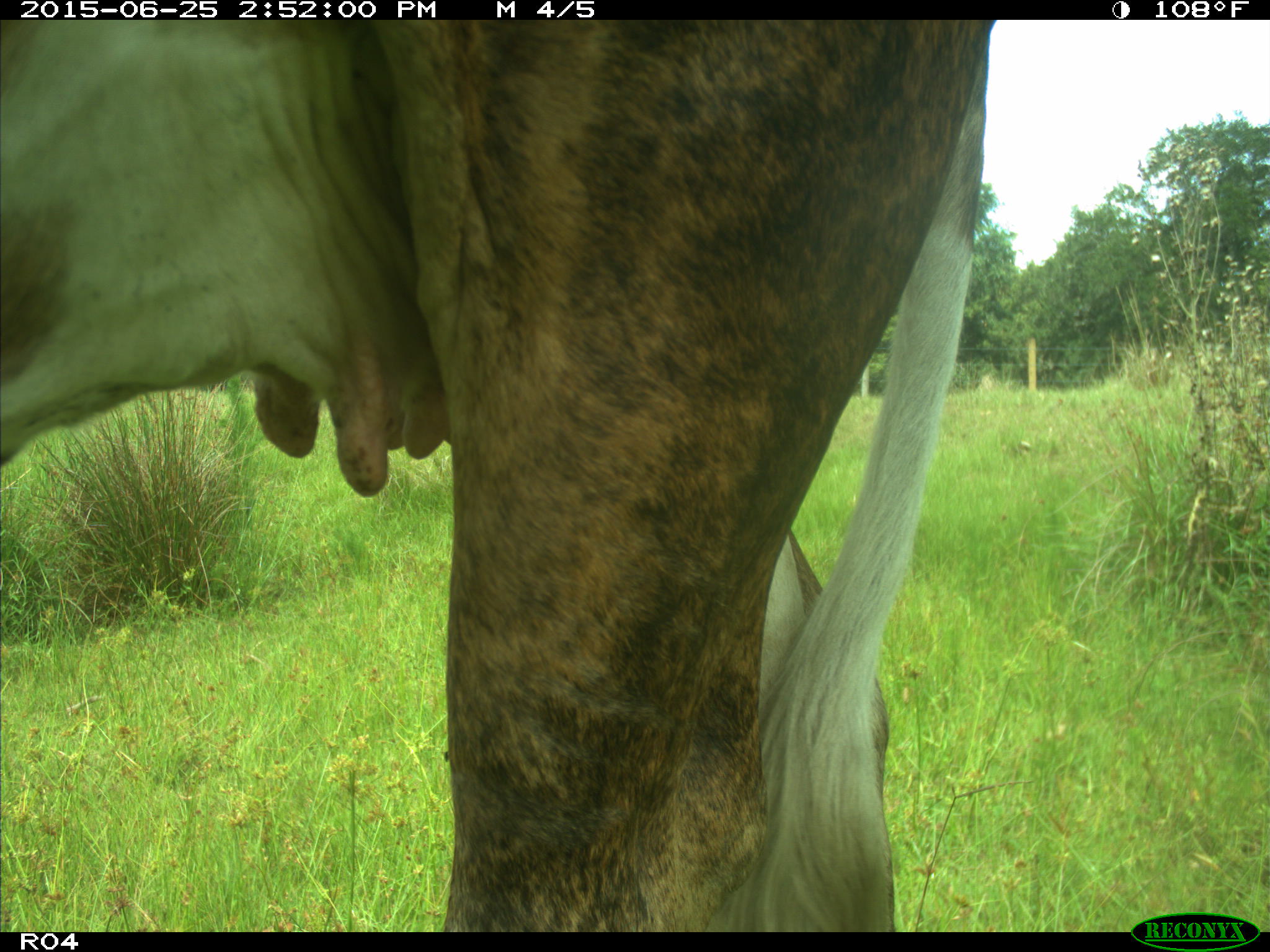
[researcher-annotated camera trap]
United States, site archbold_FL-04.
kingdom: Animalia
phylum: Chordata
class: Mammalia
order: Artiodactyla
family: Bovidae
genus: Bos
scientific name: Bos taurus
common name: domestic cow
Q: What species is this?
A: Bos taurus (domestic cow).